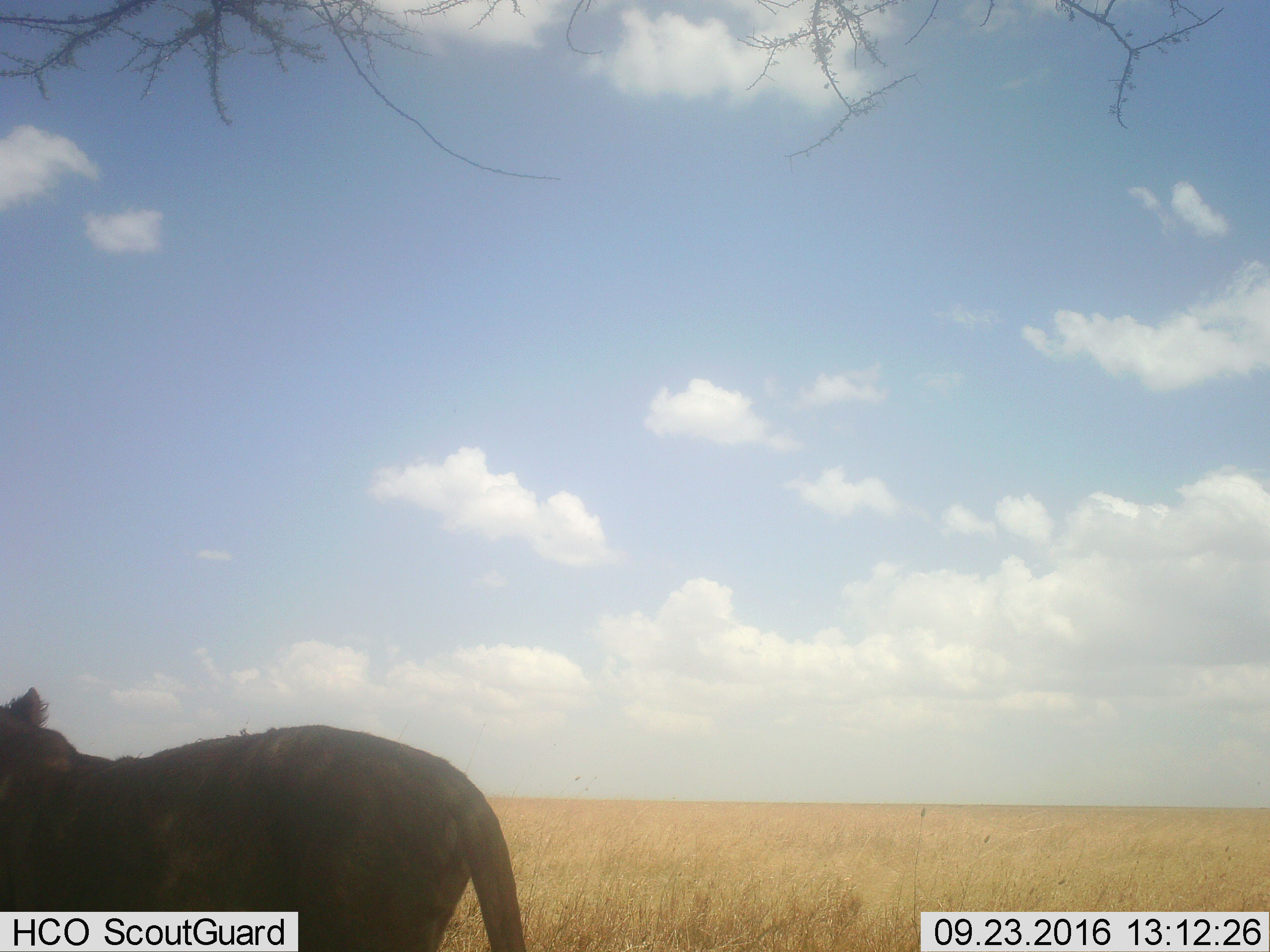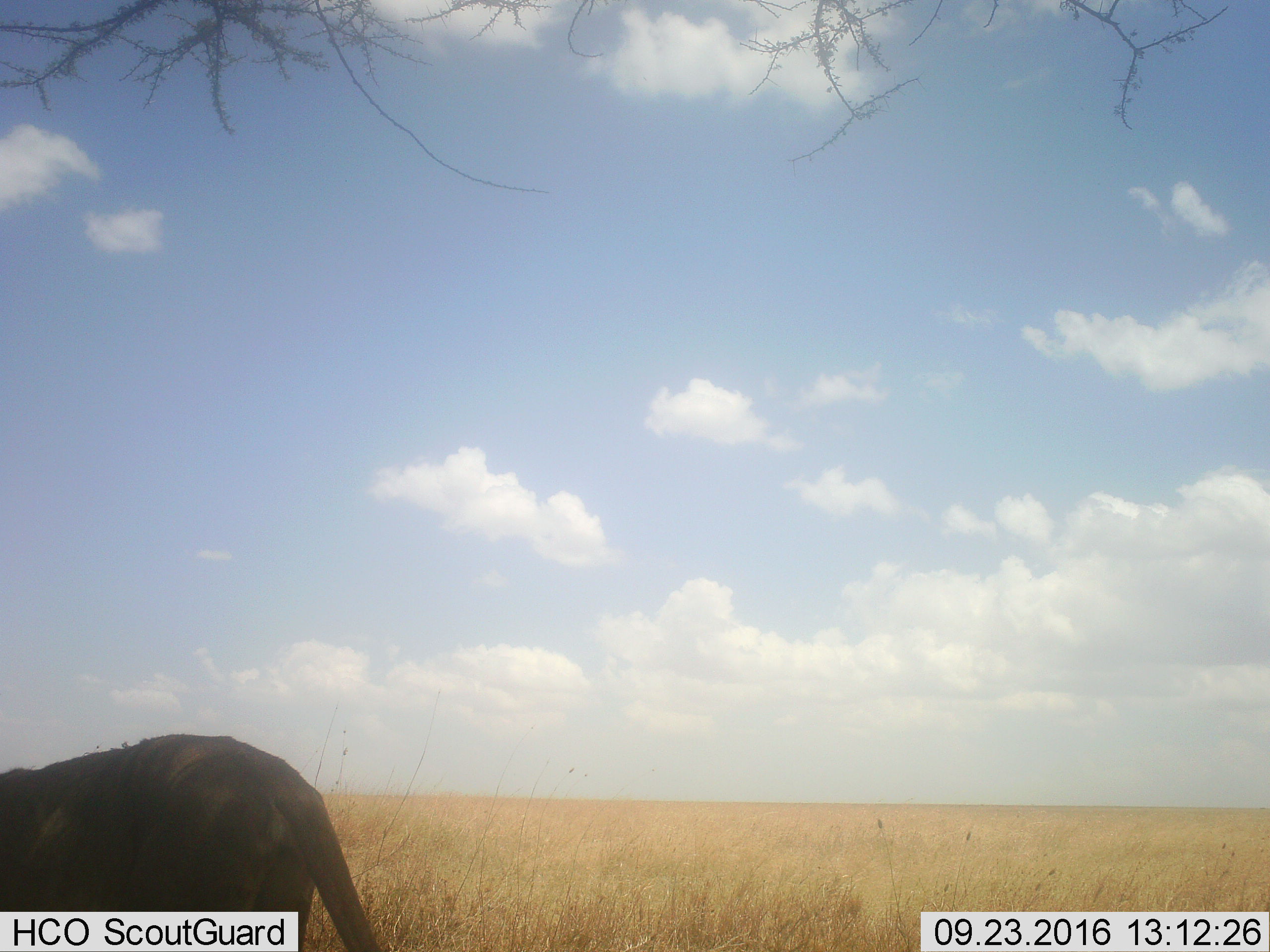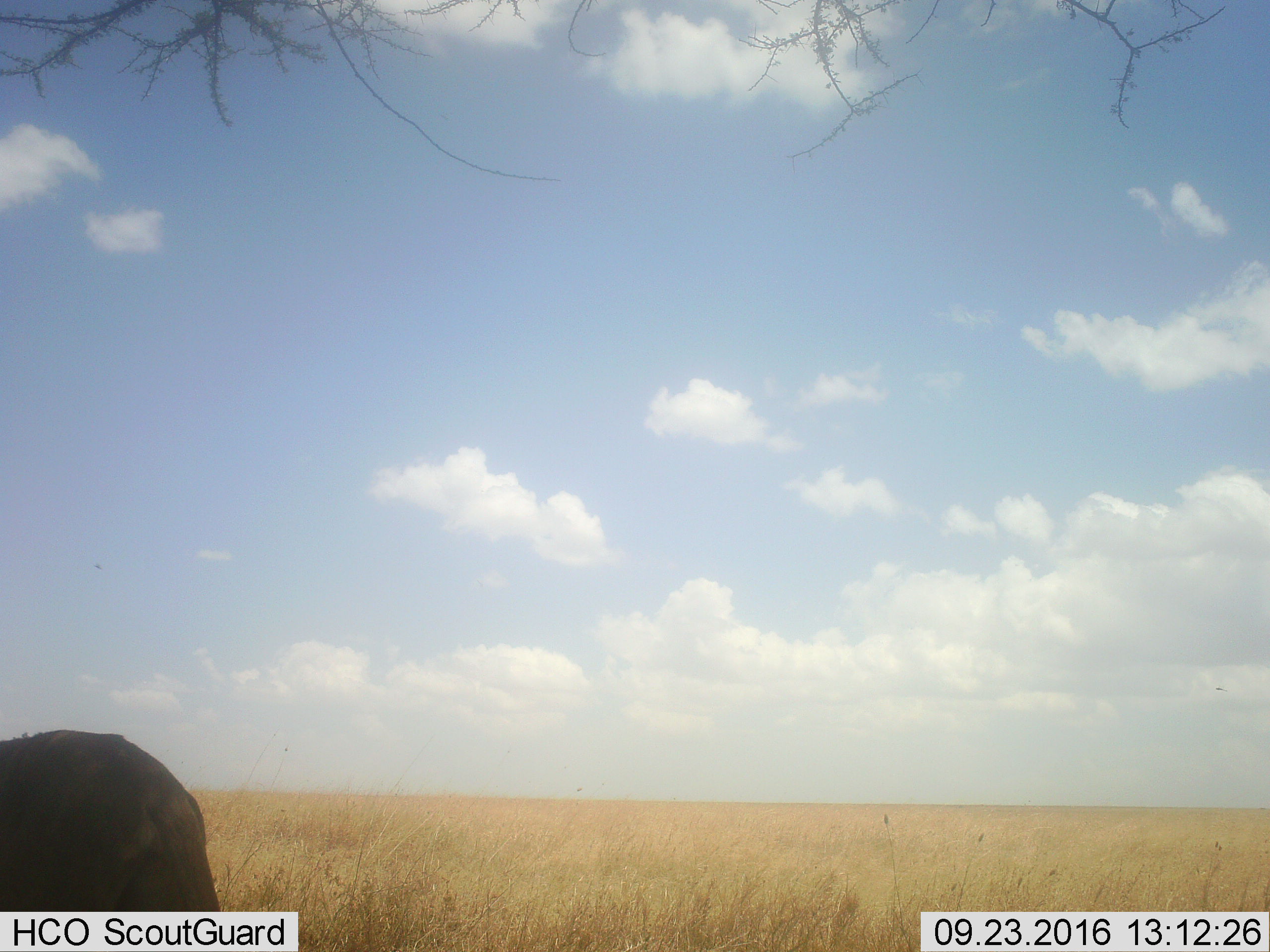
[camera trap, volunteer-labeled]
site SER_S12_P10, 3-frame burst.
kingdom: Animalia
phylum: Chordata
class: Mammalia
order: Carnivora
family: Felidae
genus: Panthera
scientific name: Panthera leo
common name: lion female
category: lionfemale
Lionfemale (lion female) (Panthera leo), count 1. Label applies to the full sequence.